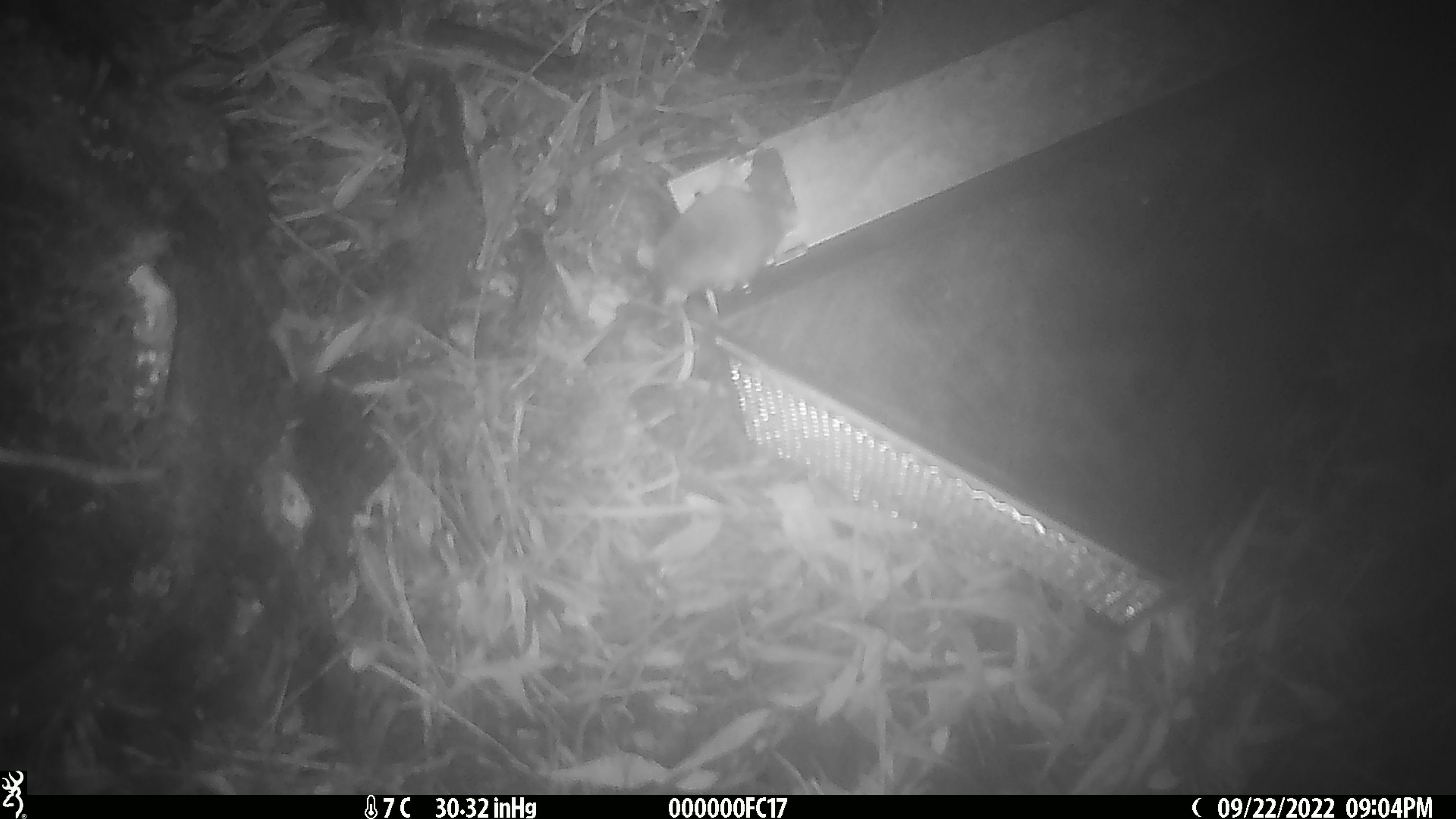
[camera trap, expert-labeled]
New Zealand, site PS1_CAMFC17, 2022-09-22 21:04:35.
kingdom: Animalia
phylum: Chordata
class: Mammalia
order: Rodentia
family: Muridae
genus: Mus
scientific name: Mus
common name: mouse